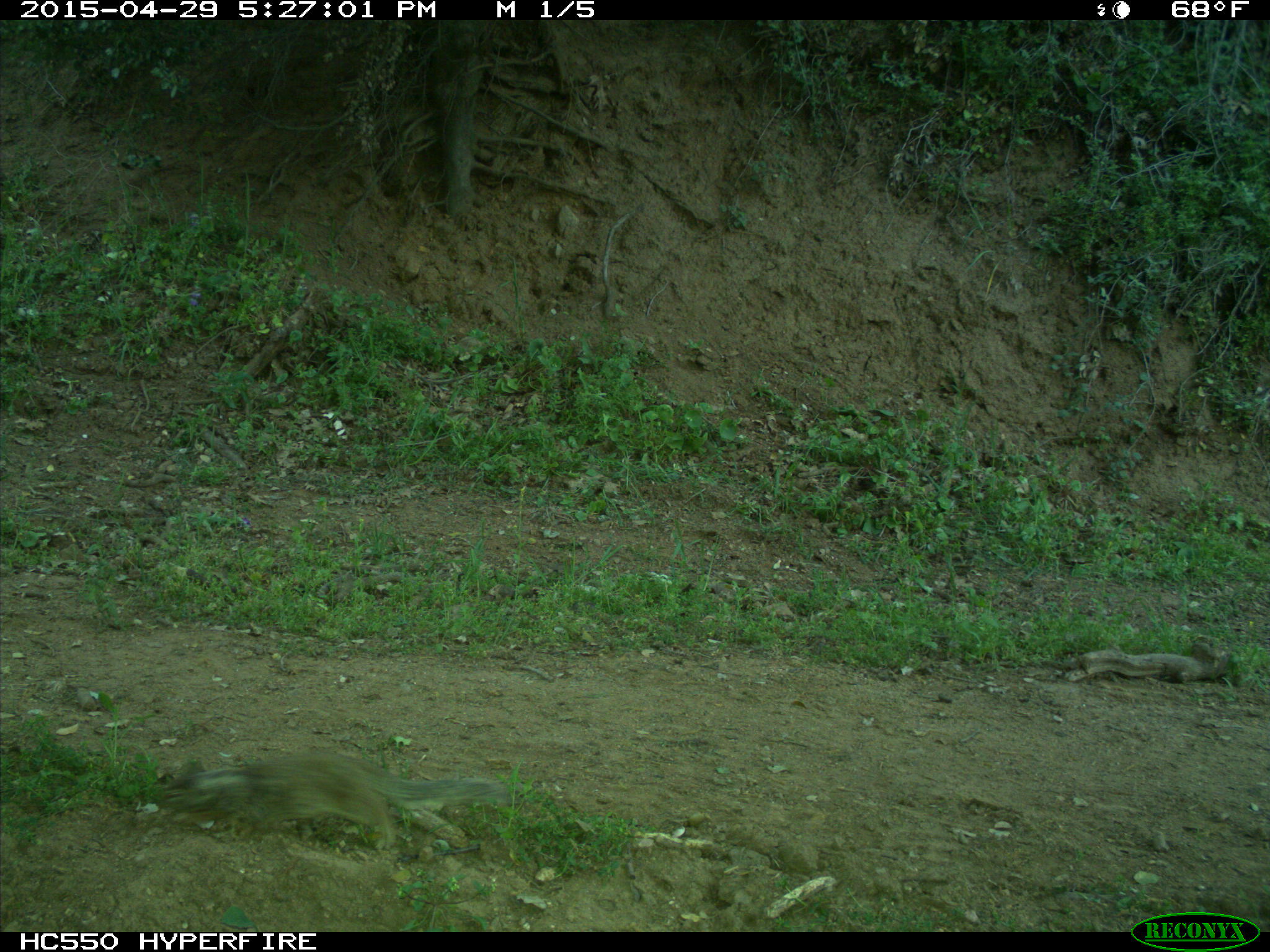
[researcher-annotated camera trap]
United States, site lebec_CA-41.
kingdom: Animalia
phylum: Chordata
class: Mammalia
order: Rodentia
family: Sciuridae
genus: Otospermophilus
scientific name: Otospermophilus beecheyi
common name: california ground squirrel